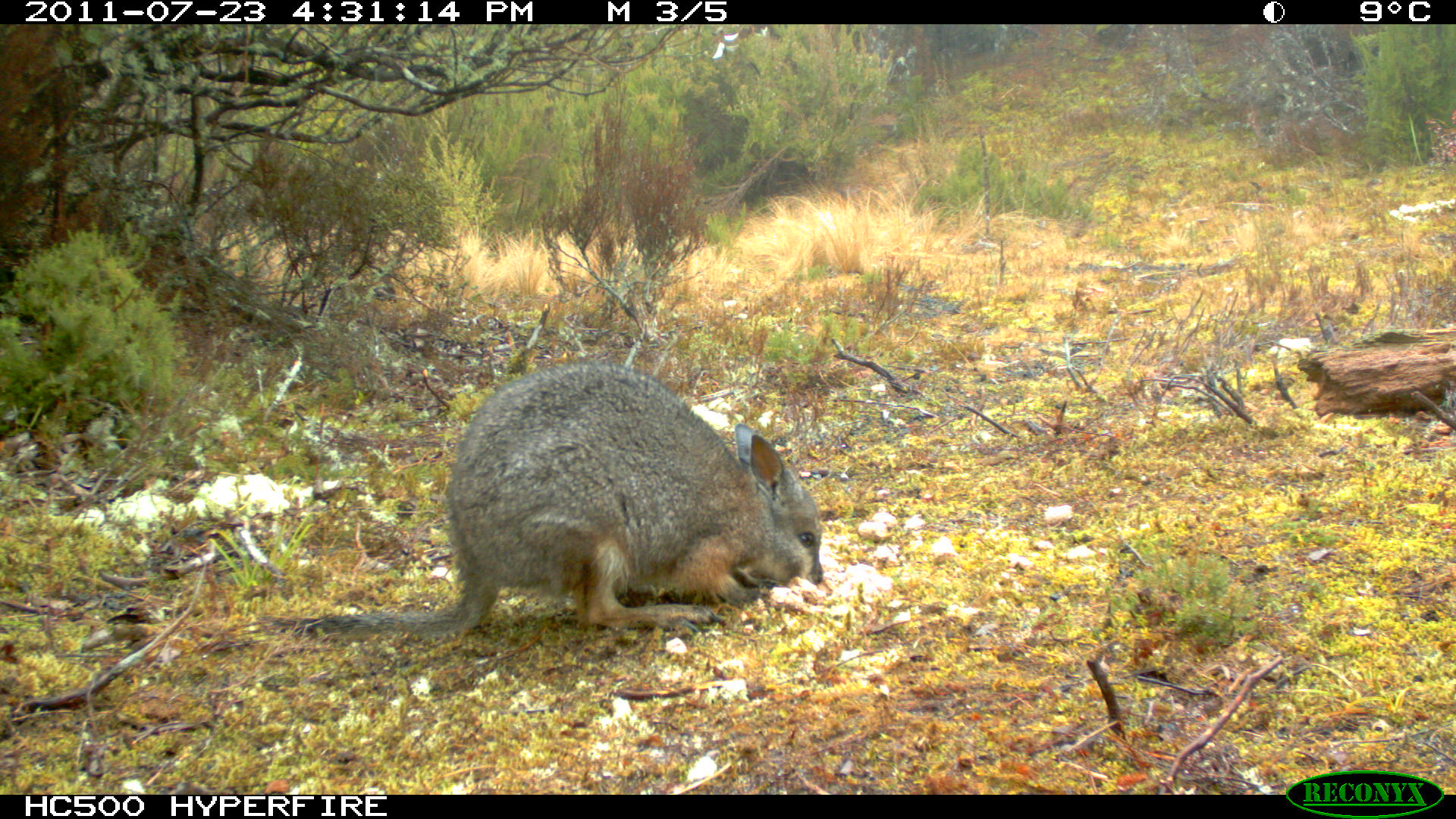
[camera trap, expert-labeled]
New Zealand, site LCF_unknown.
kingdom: Animalia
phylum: Chordata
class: Mammalia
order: Diprotodontia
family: Macropodidae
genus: Notamacropus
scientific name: Notamacropus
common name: wallaby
Wallaby (Notamacropus).